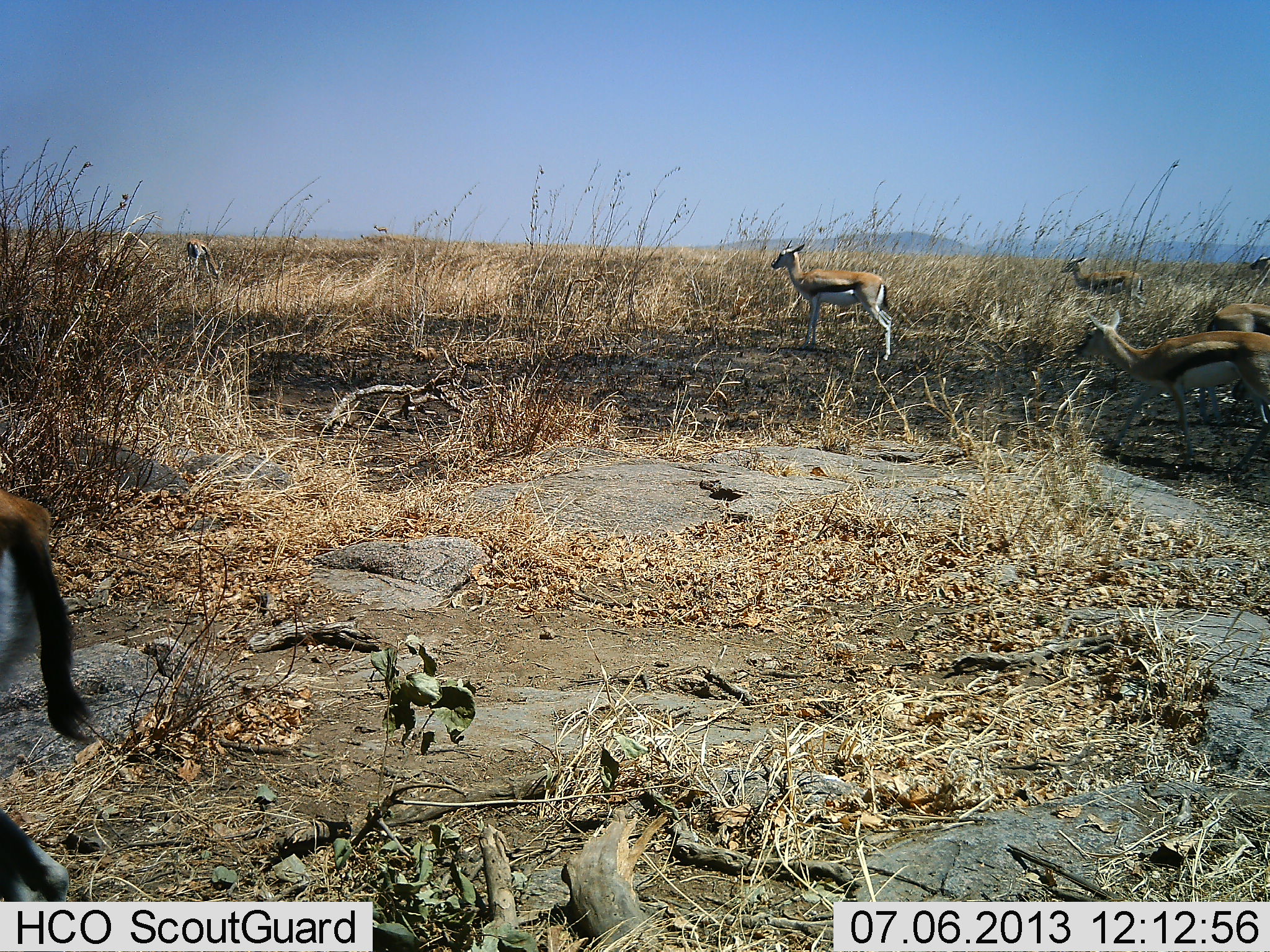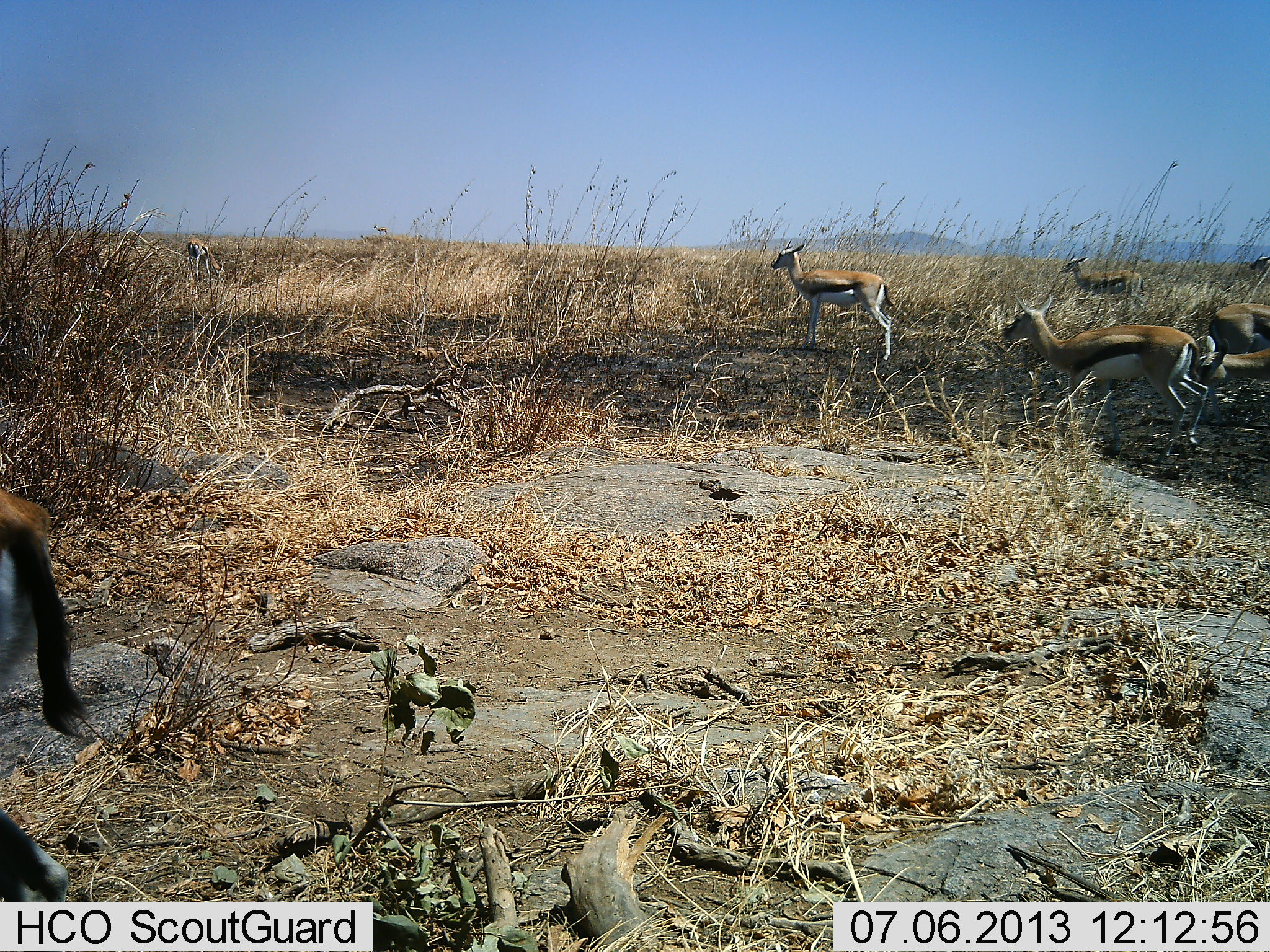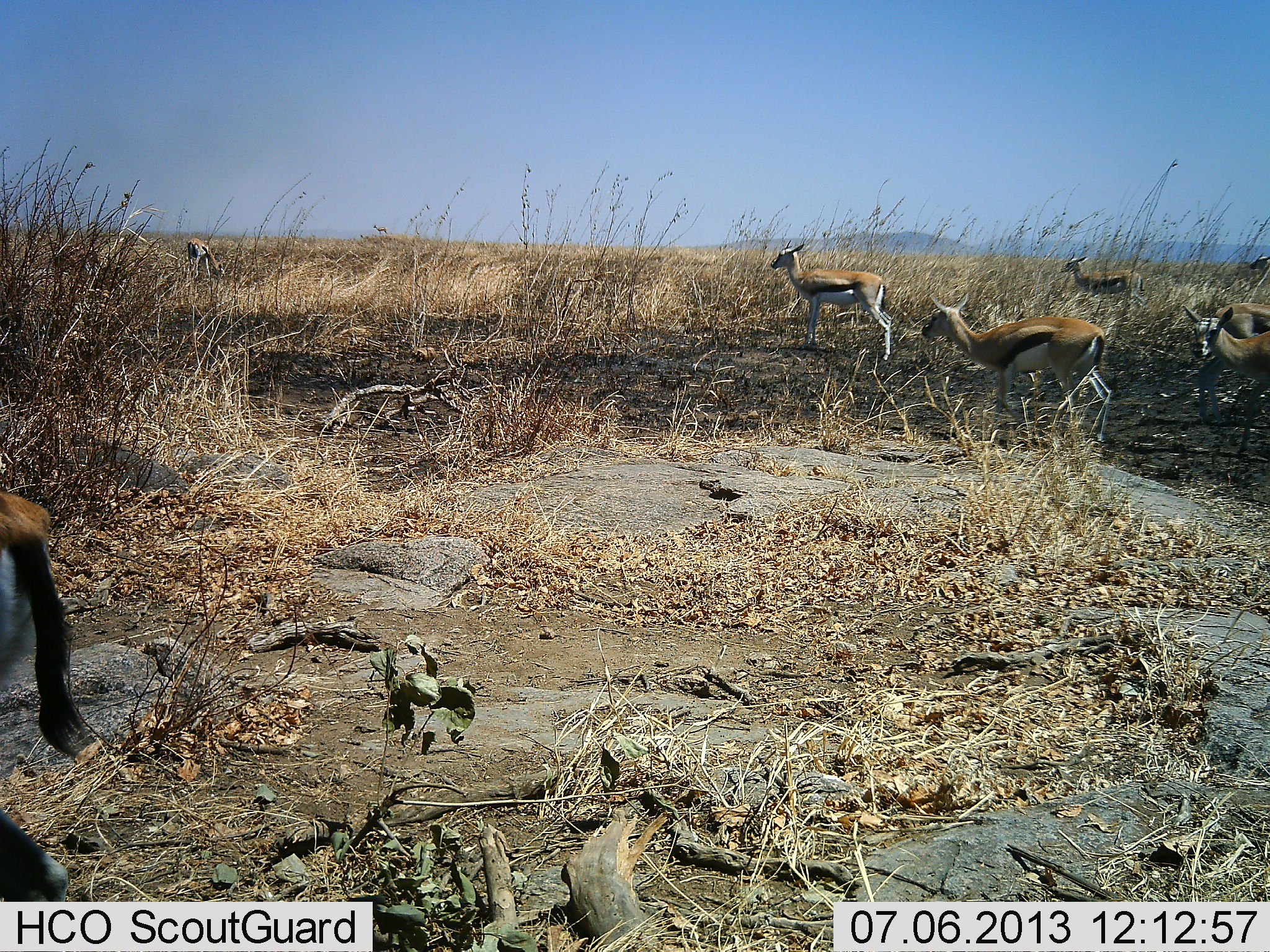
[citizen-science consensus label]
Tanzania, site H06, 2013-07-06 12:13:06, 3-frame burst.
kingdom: Animalia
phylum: Chordata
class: Mammalia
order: Artiodactyla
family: Bovidae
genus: Eudorcas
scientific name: Eudorcas thomsonii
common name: thomson's gazelle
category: gazellethomsons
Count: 7.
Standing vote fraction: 89%.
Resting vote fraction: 0%.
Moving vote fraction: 89%.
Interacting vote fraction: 5%.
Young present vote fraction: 0%.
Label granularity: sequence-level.